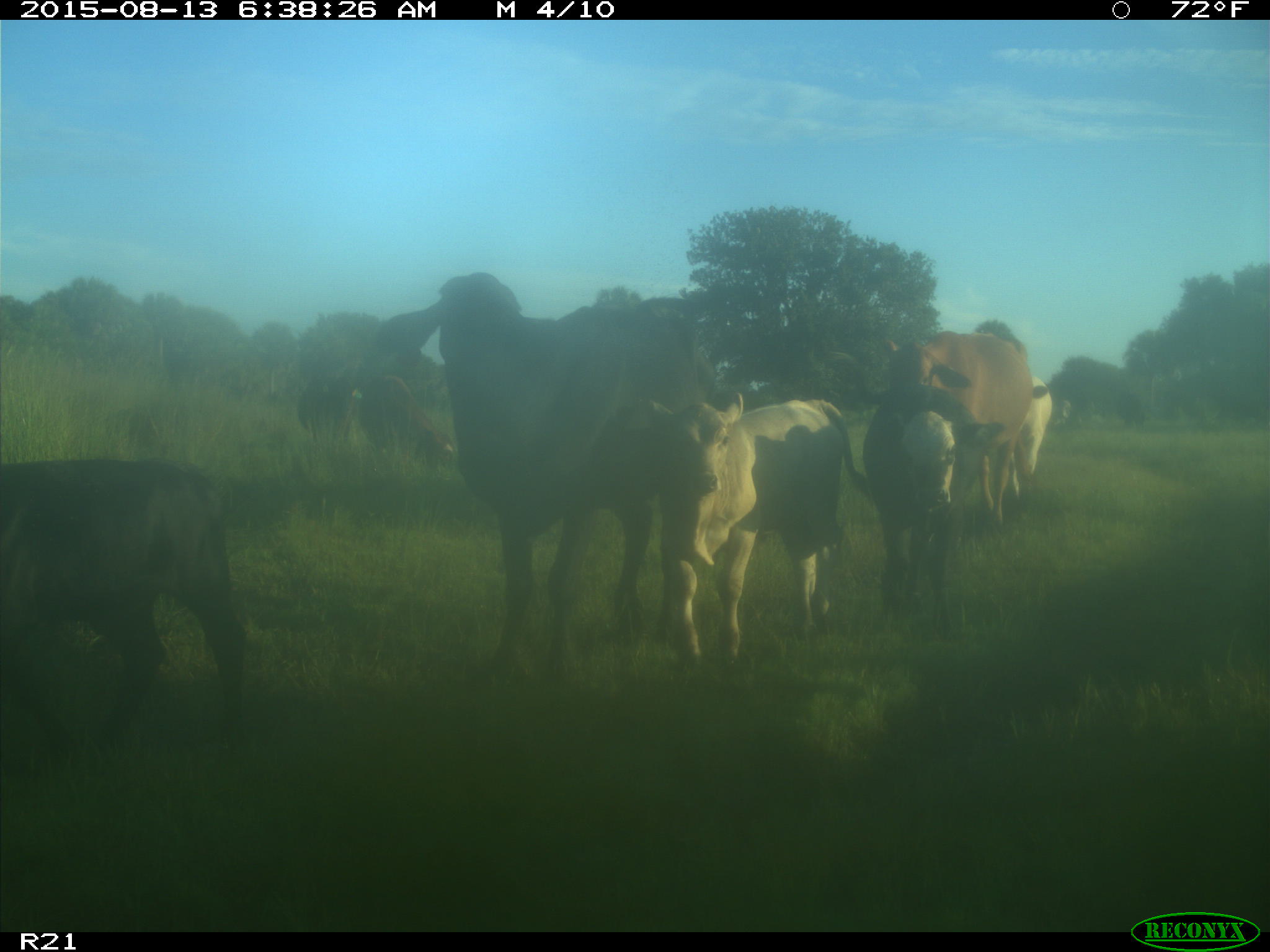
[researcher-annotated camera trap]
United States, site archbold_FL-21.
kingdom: Animalia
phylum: Chordata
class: Mammalia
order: Artiodactyla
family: Bovidae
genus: Bos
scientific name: Bos taurus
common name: domestic cow